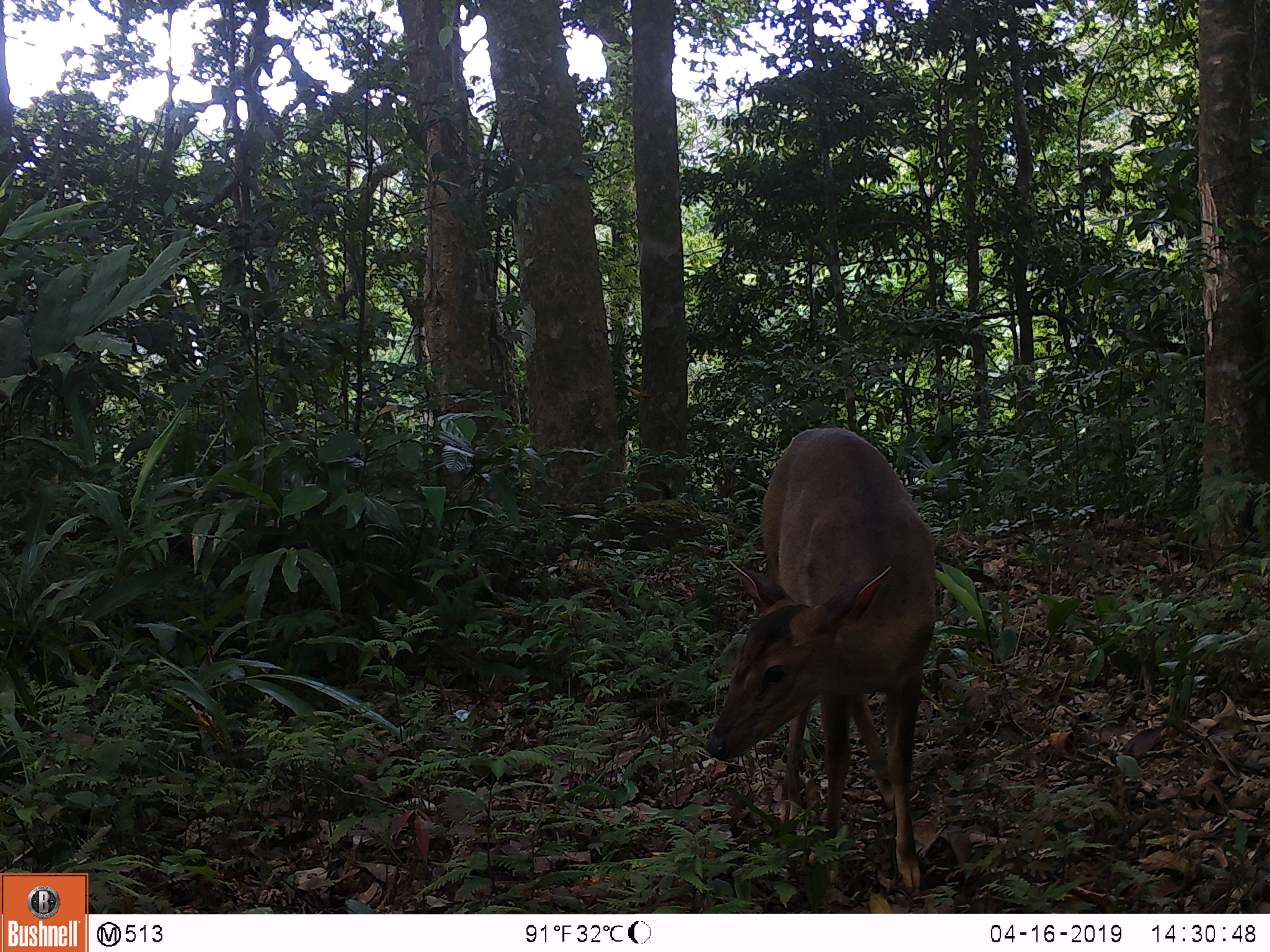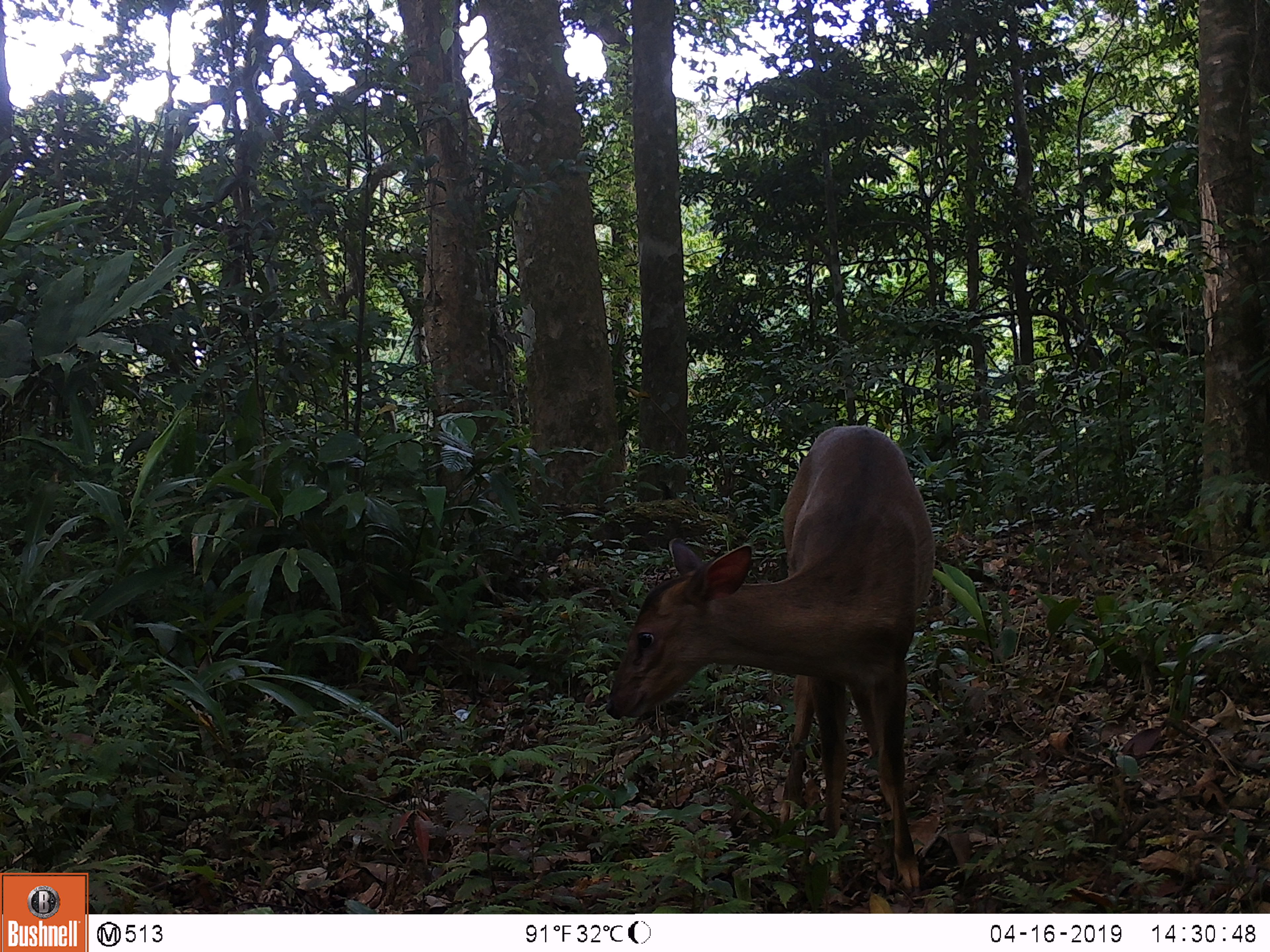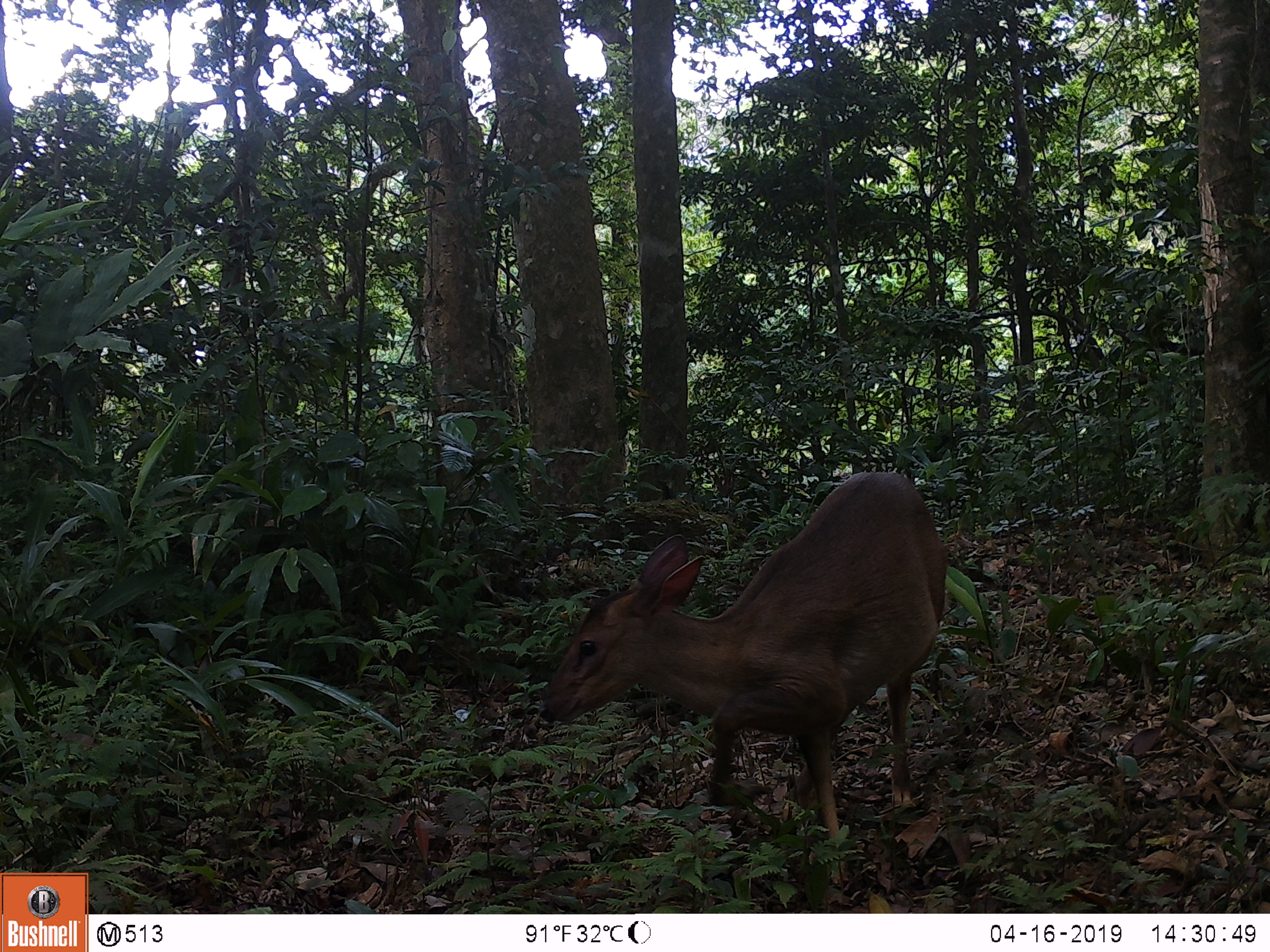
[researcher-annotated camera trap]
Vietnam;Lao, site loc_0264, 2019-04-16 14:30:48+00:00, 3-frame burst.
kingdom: Animalia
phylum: Chordata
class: Mammalia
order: Artiodactyla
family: Cervidae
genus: Muntiacus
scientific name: Muntiacus vuquangensis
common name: large-antlered muntjac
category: large antlered muntjac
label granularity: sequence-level